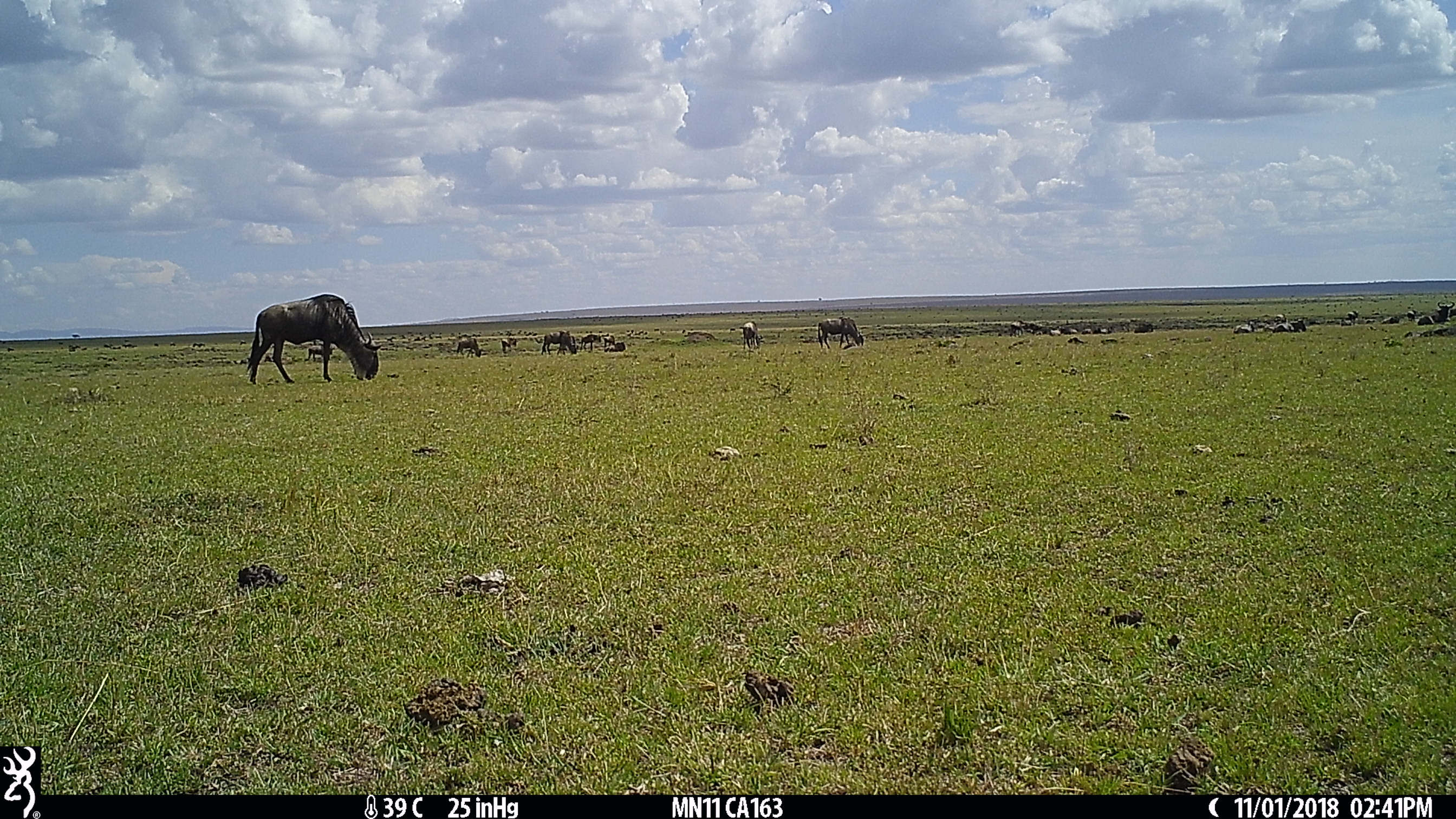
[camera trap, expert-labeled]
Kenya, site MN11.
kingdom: Animalia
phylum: Chordata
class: Mammalia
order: Artiodactyla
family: Bovidae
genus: Connochaetes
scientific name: Connochaetes taurinus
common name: blue wildebeest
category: wildebeest